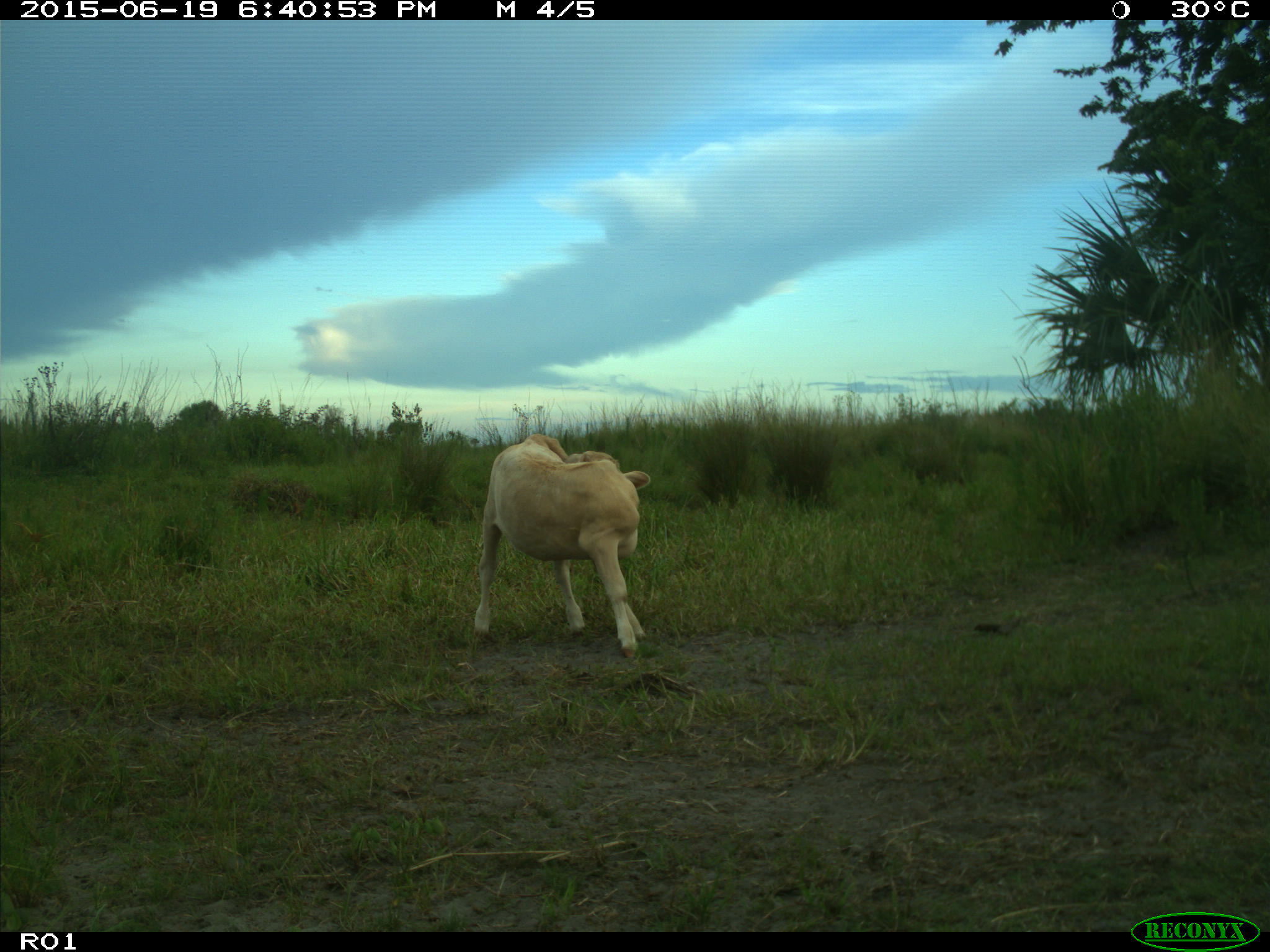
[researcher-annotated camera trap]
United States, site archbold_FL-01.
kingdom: Animalia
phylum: Chordata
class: Mammalia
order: Artiodactyla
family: Bovidae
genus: Bos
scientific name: Bos taurus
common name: domestic cow